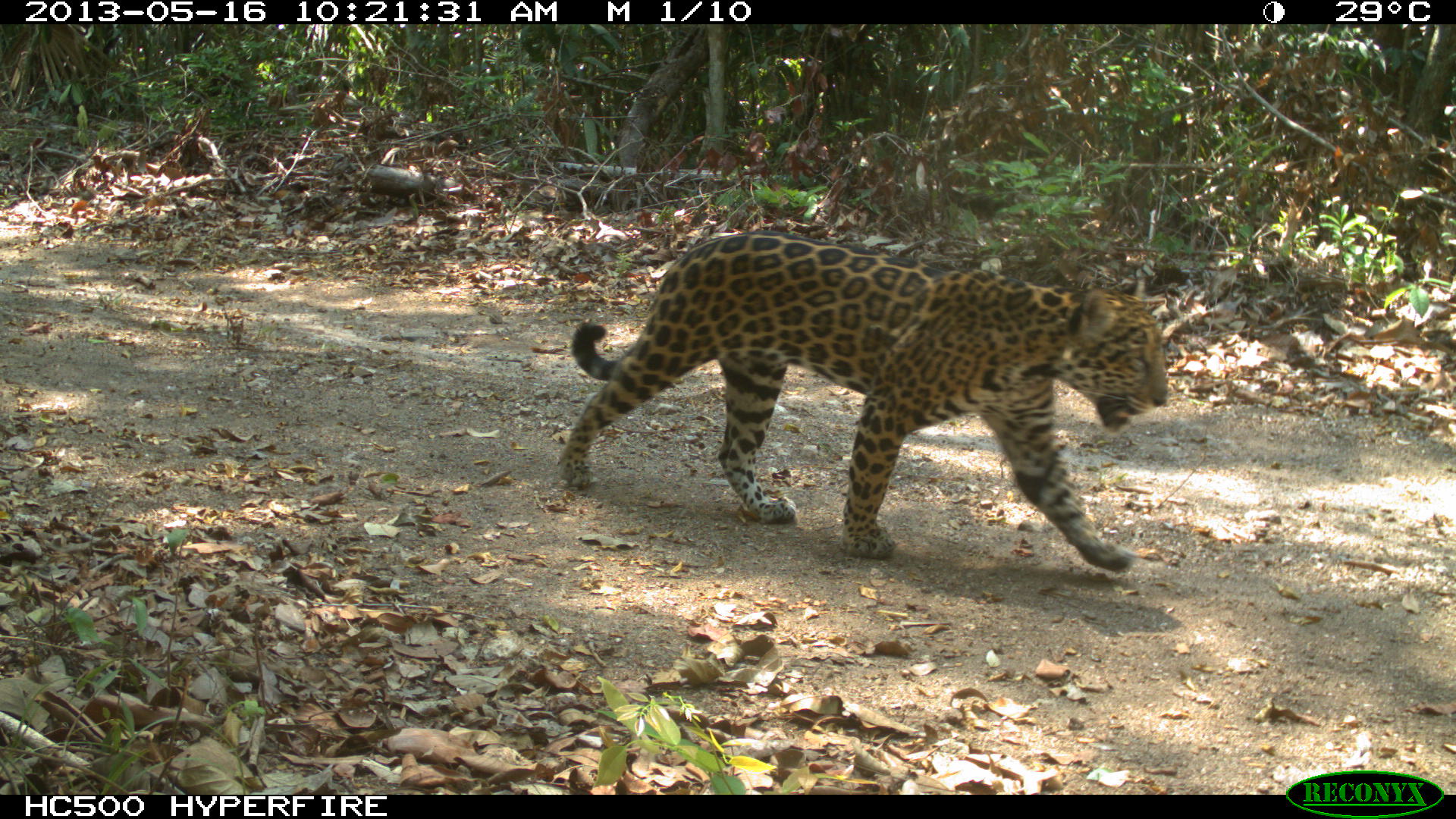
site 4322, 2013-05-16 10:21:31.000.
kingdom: Animalia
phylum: Chordata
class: Mammalia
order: Carnivora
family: Felidae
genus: Panthera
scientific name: Panthera onca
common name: jaguar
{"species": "Panthera onca (jaguar)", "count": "1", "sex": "female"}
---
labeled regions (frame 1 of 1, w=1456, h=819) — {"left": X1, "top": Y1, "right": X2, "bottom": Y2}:
panthera onca: {"left": 552, "top": 229, "right": 1168, "bottom": 572}